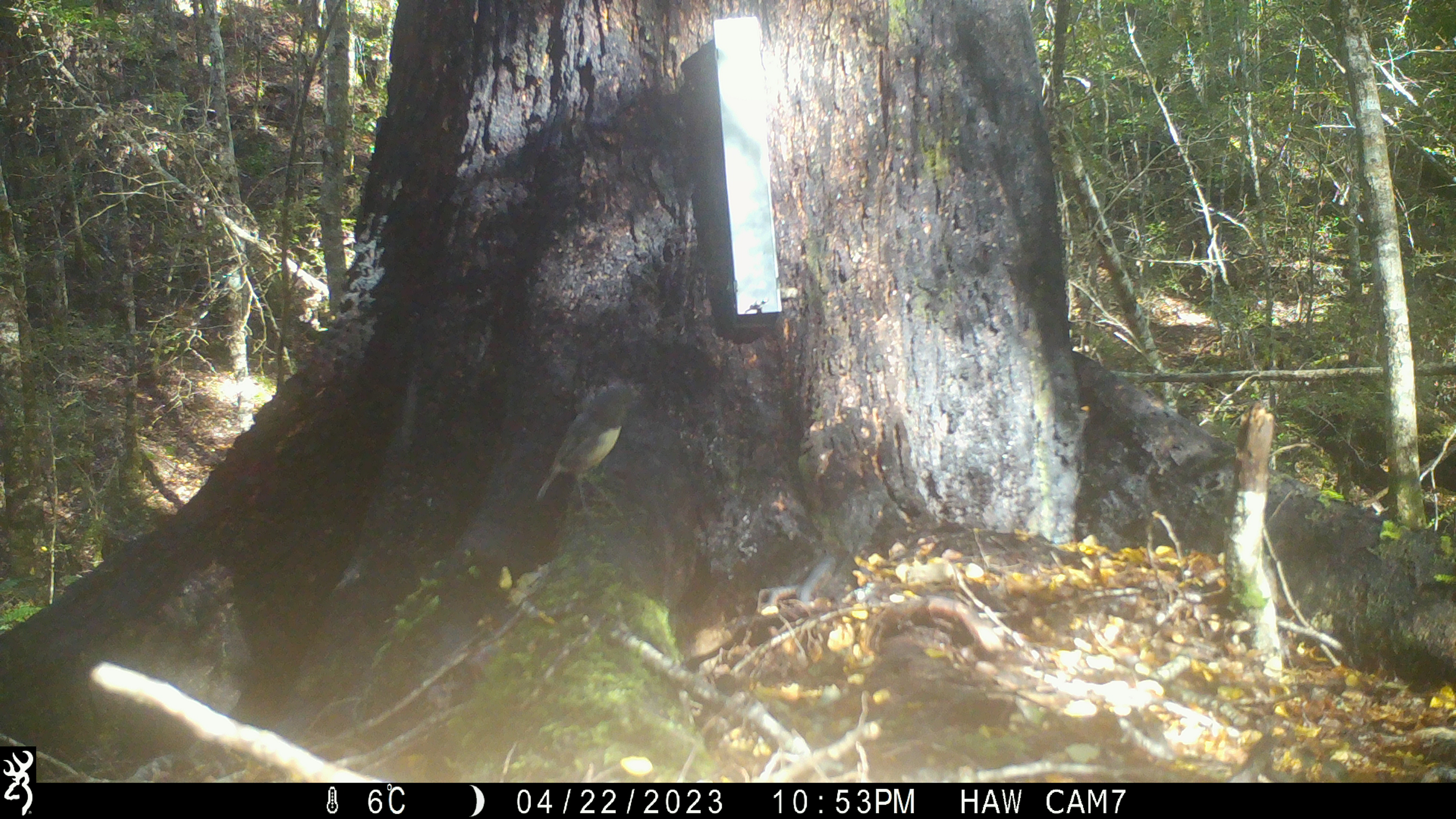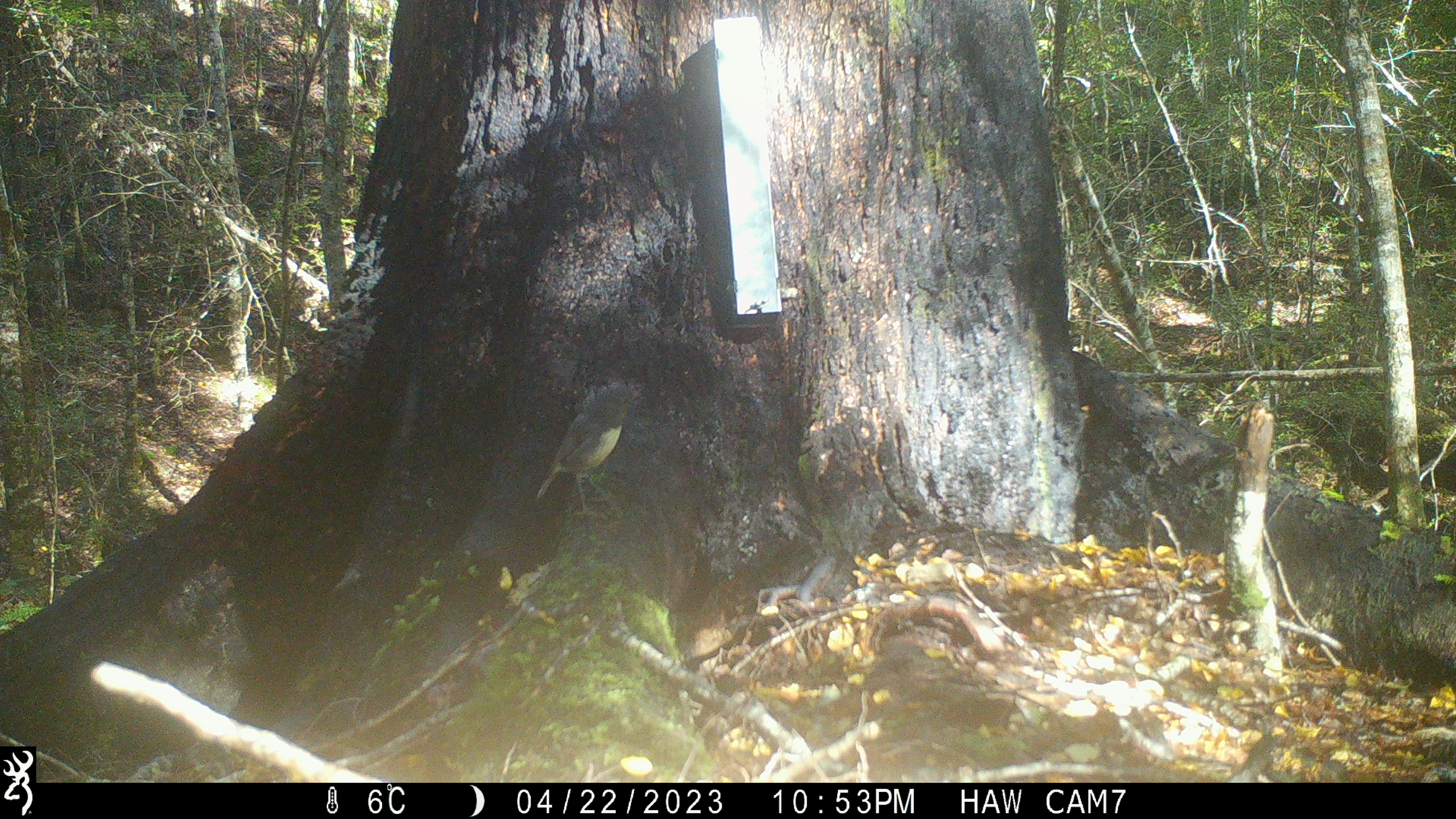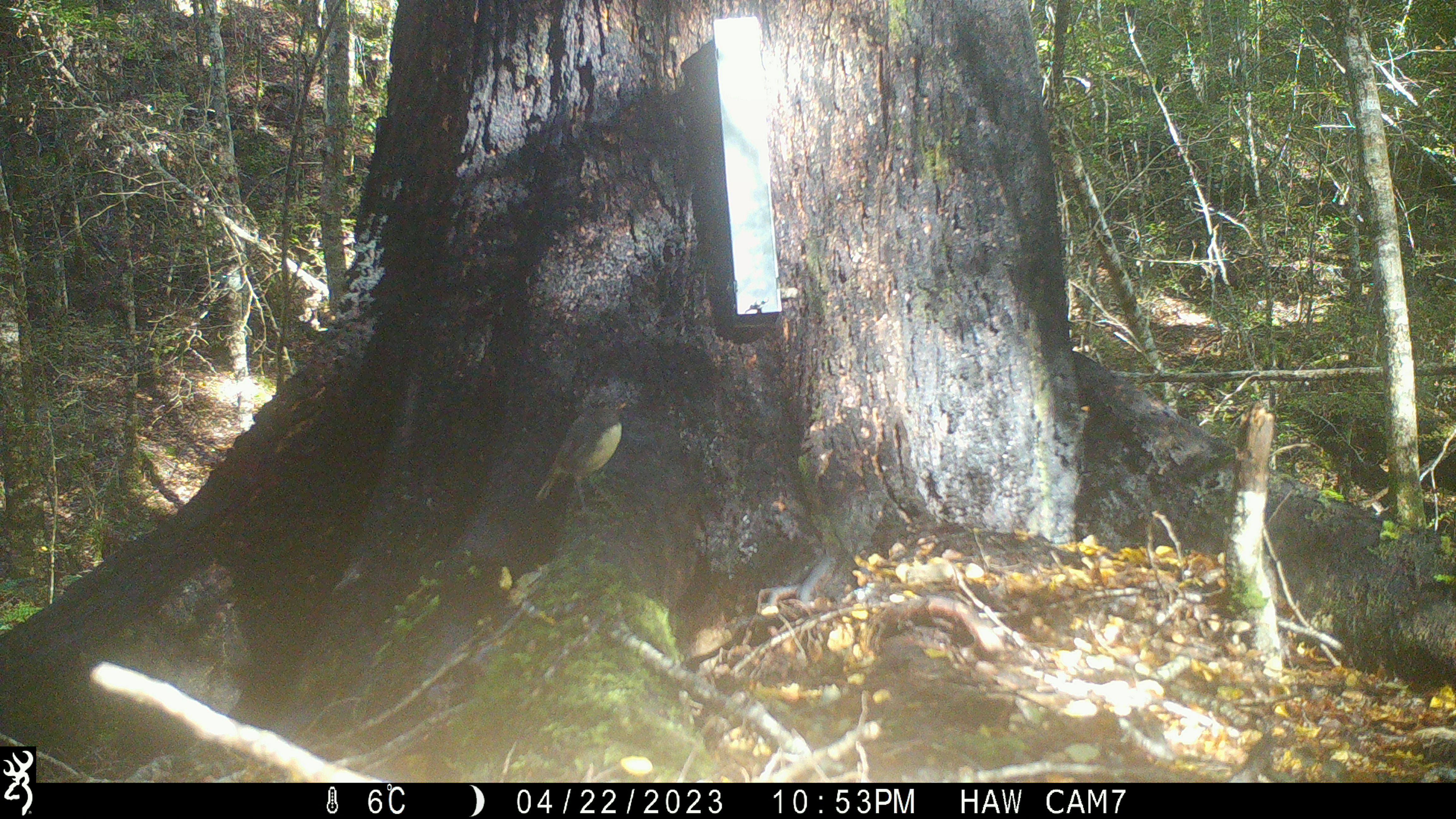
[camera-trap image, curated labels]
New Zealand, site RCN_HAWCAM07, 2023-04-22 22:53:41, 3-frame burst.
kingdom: Animalia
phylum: Chordata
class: Aves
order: Passeriformes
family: Petroicidae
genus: Petroica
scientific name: Petroica australis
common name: new zealand robin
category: robin